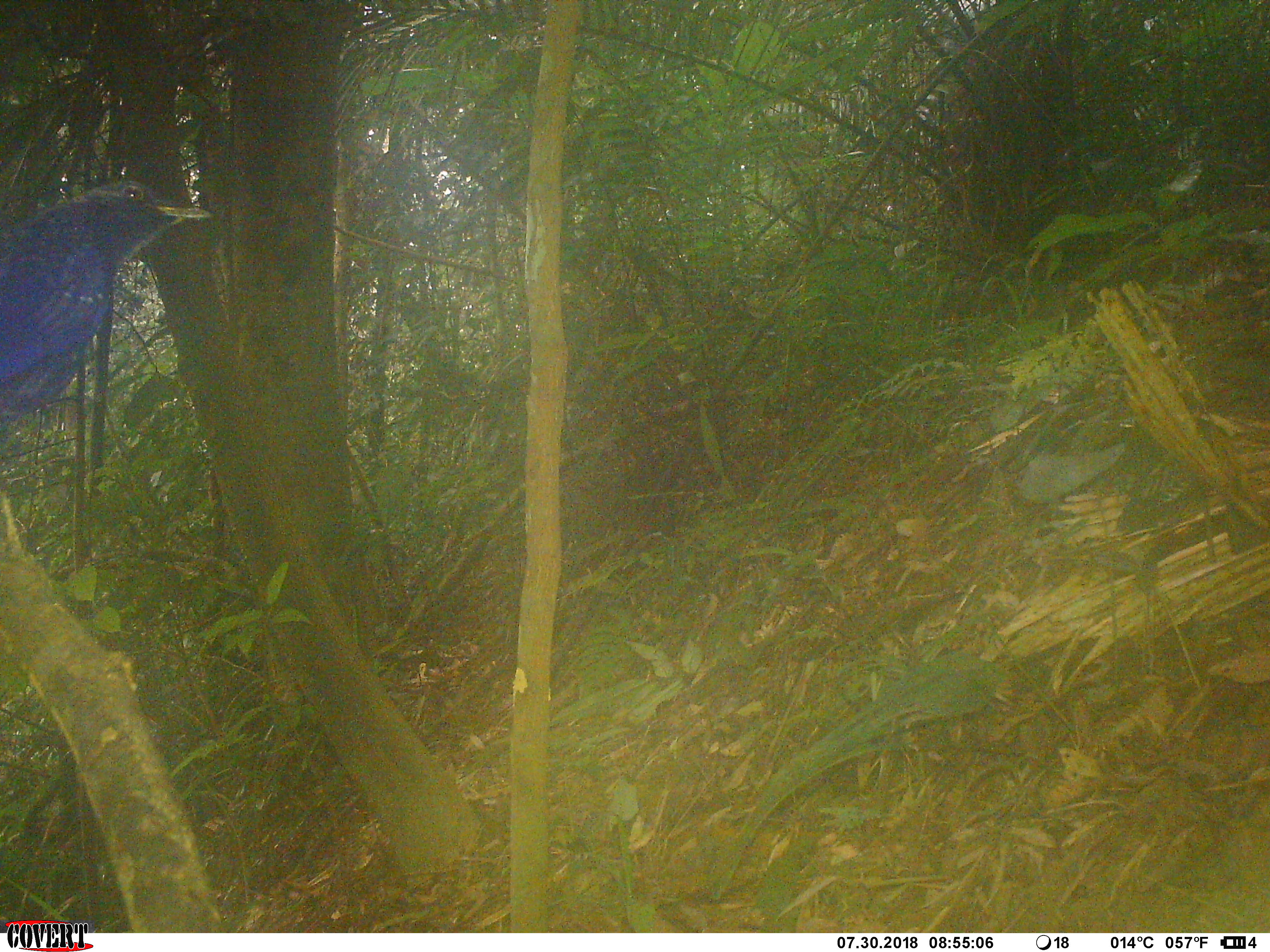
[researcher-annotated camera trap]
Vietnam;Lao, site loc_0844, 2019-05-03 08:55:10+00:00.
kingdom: Animalia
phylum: Chordata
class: Aves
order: Passeriformes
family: Muscicapidae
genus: Myophonus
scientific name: Myophonus caeruleus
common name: blue whistling thrush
Blue whistling thrush (Myophonus caeruleus). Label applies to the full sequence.